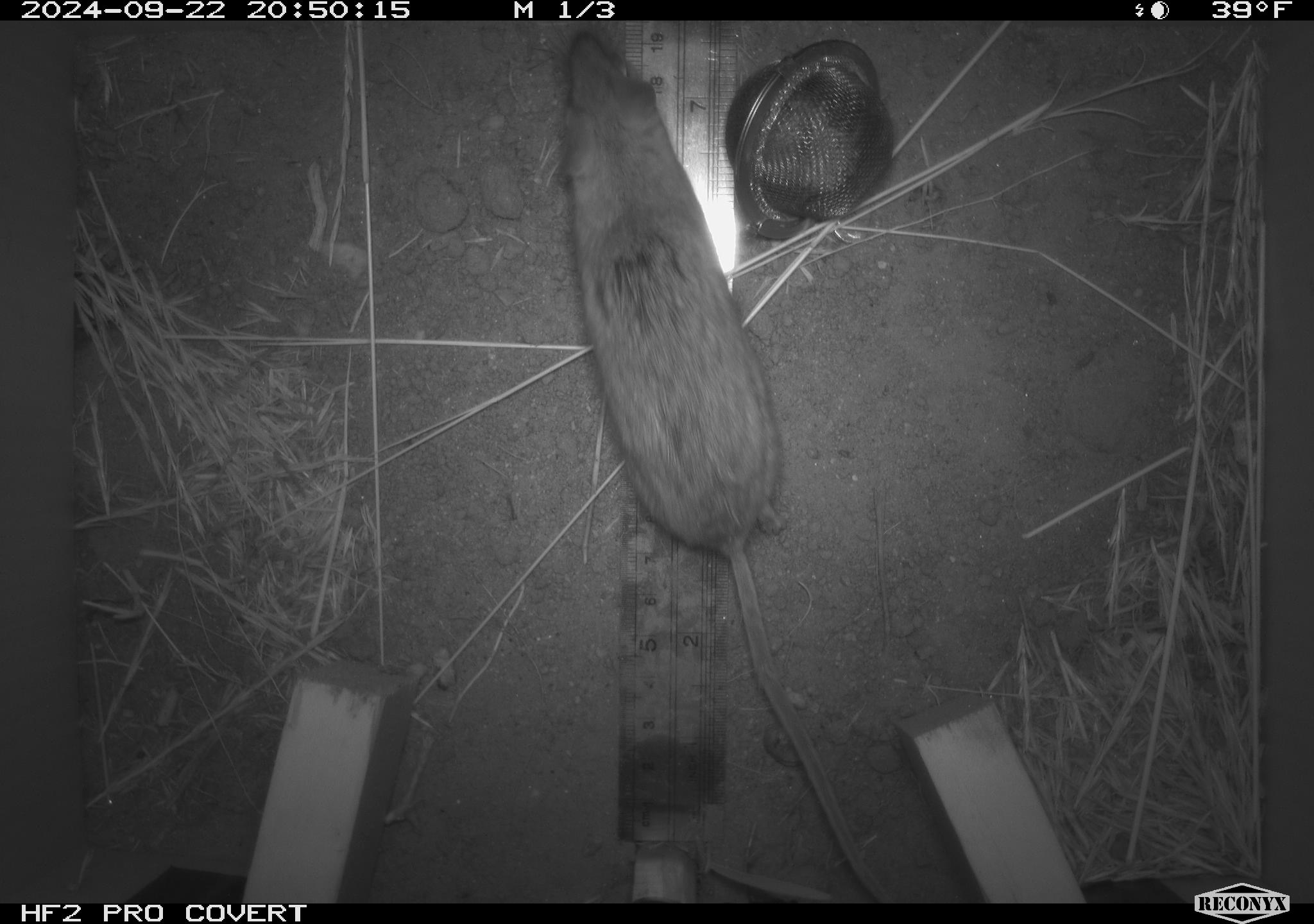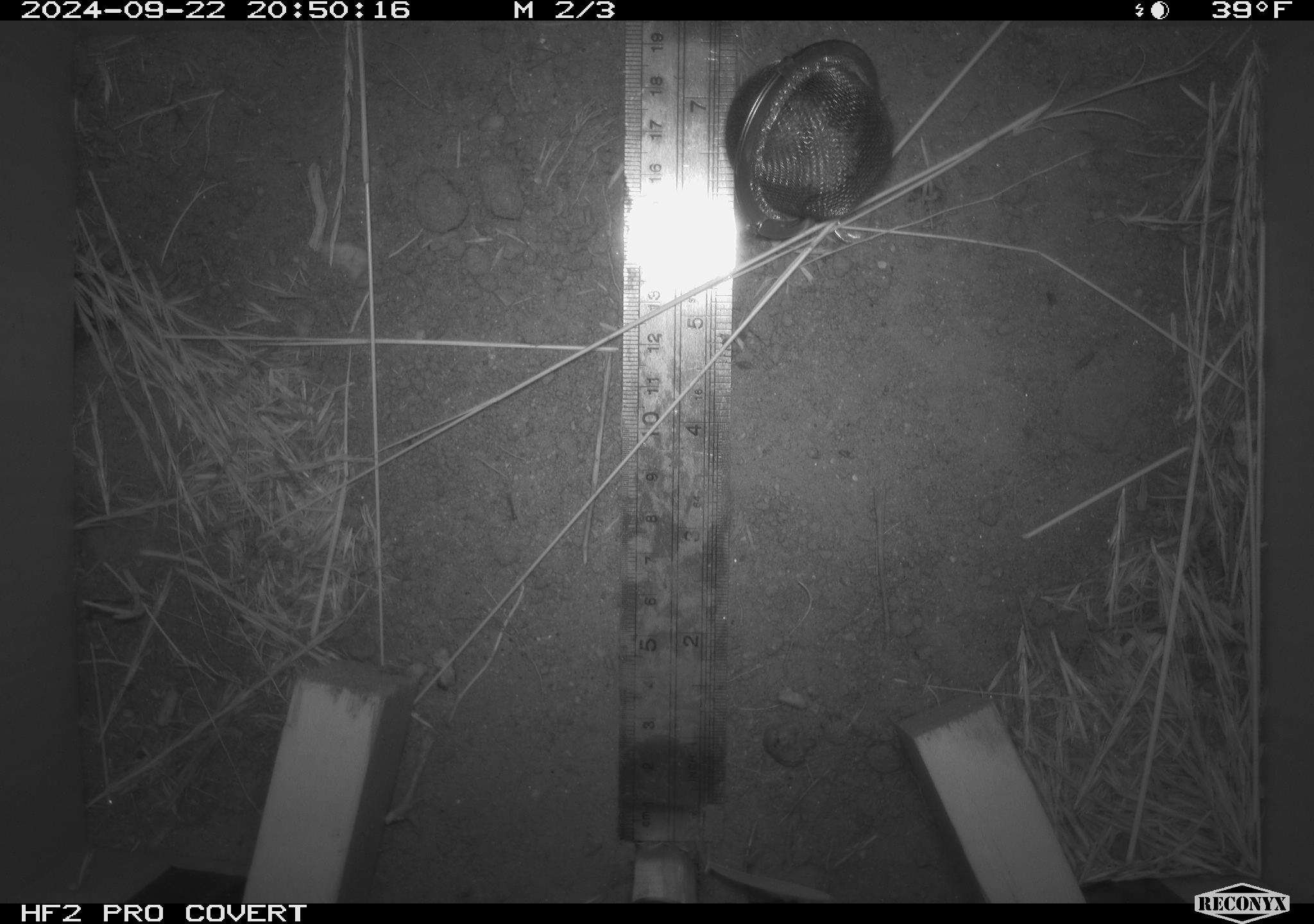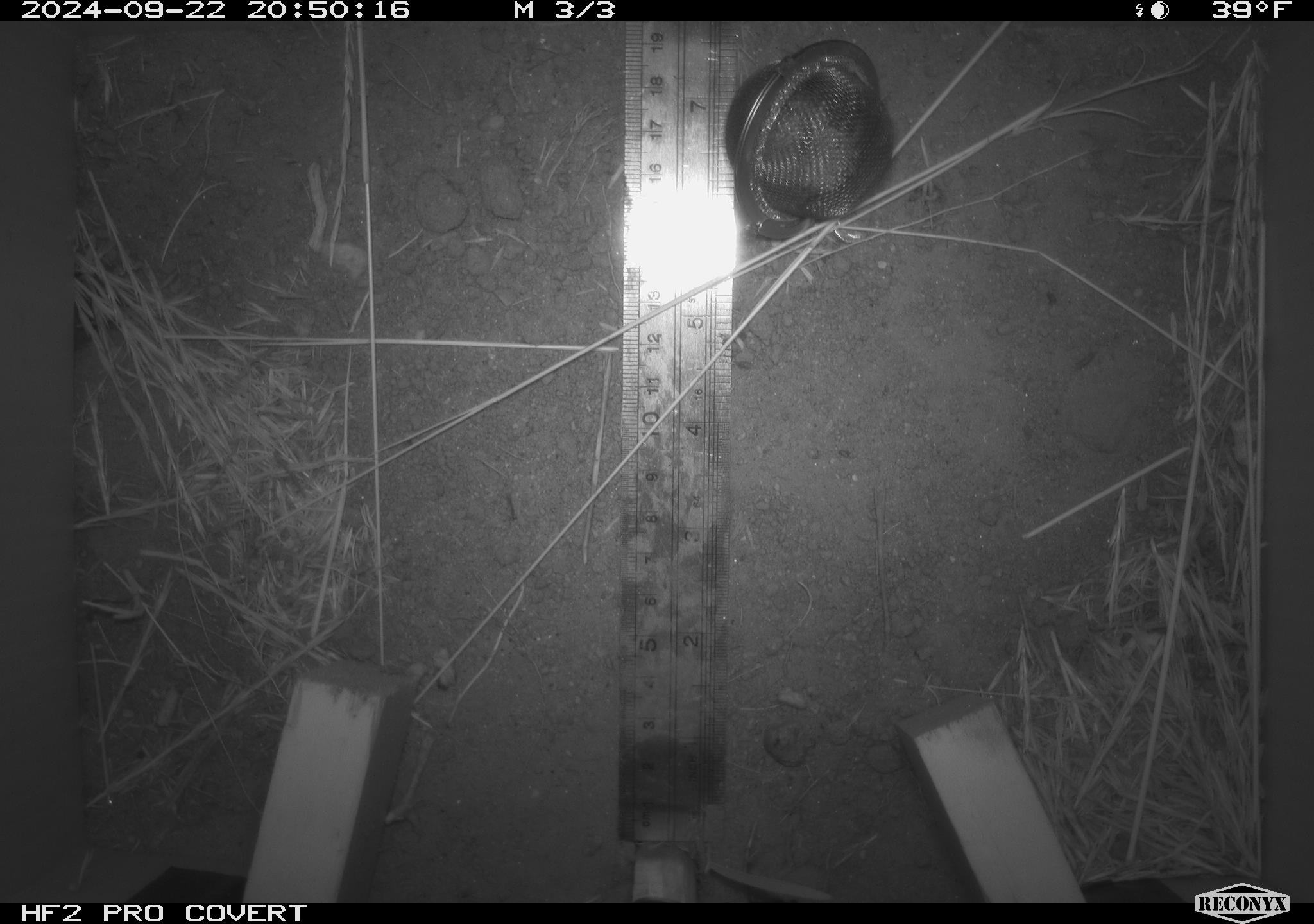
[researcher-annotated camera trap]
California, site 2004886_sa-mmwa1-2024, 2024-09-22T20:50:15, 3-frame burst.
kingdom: Animalia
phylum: Chordata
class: Mammalia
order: Rodentia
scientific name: Rodentia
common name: mouse species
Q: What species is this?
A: Mouse species (Rodentia).